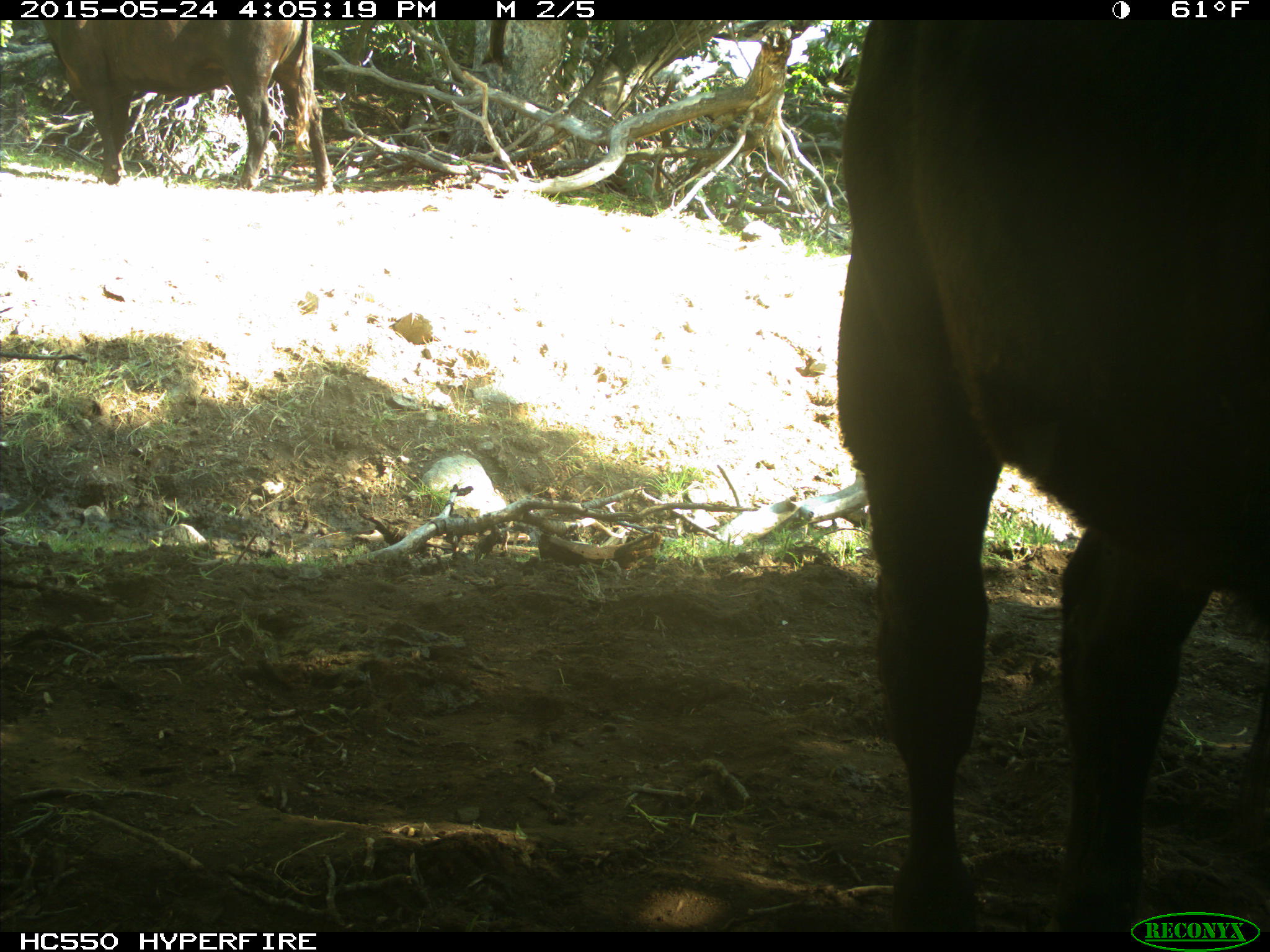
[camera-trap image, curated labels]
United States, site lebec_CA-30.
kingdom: Animalia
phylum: Chordata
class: Mammalia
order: Artiodactyla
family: Bovidae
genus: Bos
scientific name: Bos taurus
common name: domestic cow